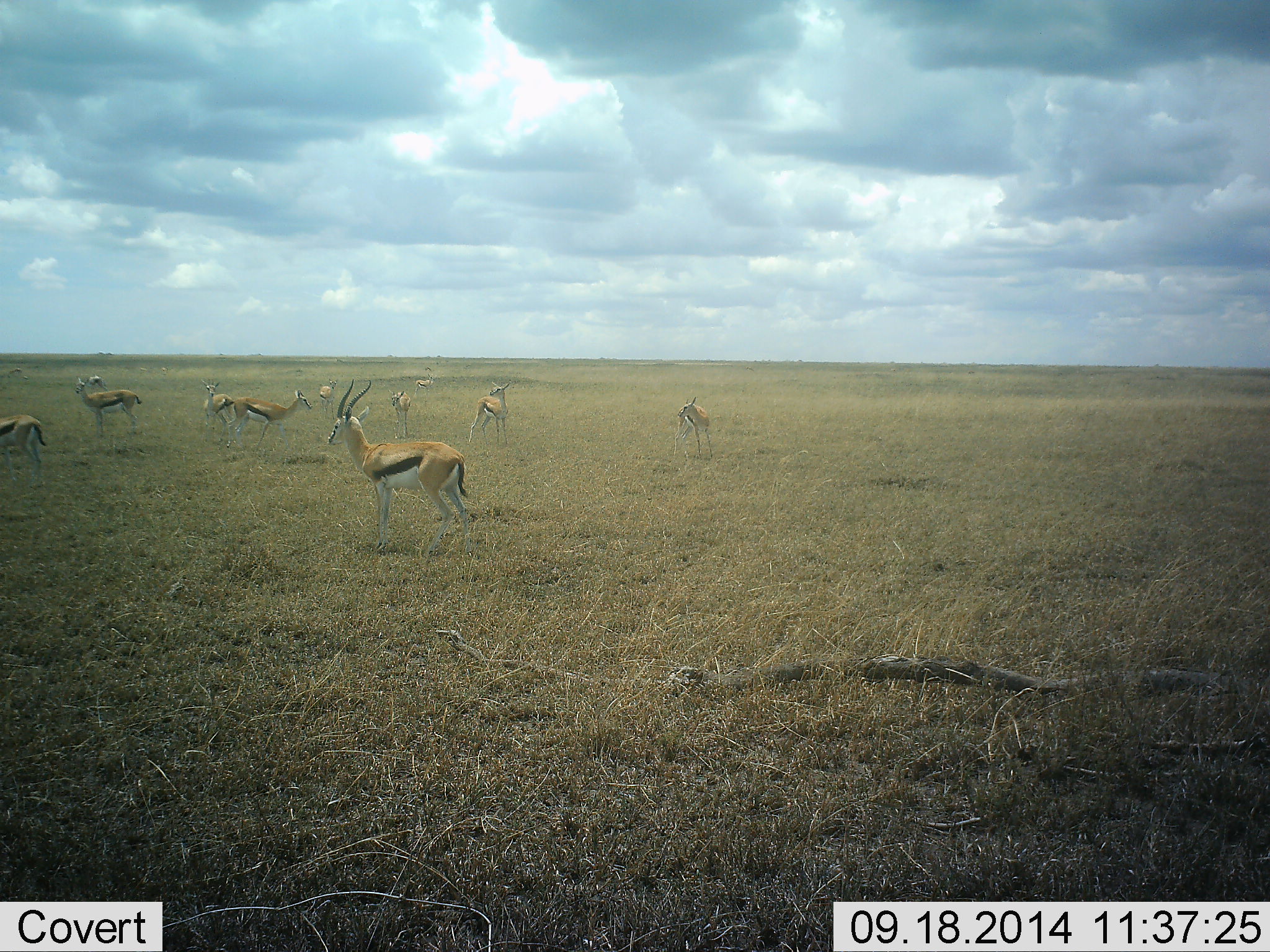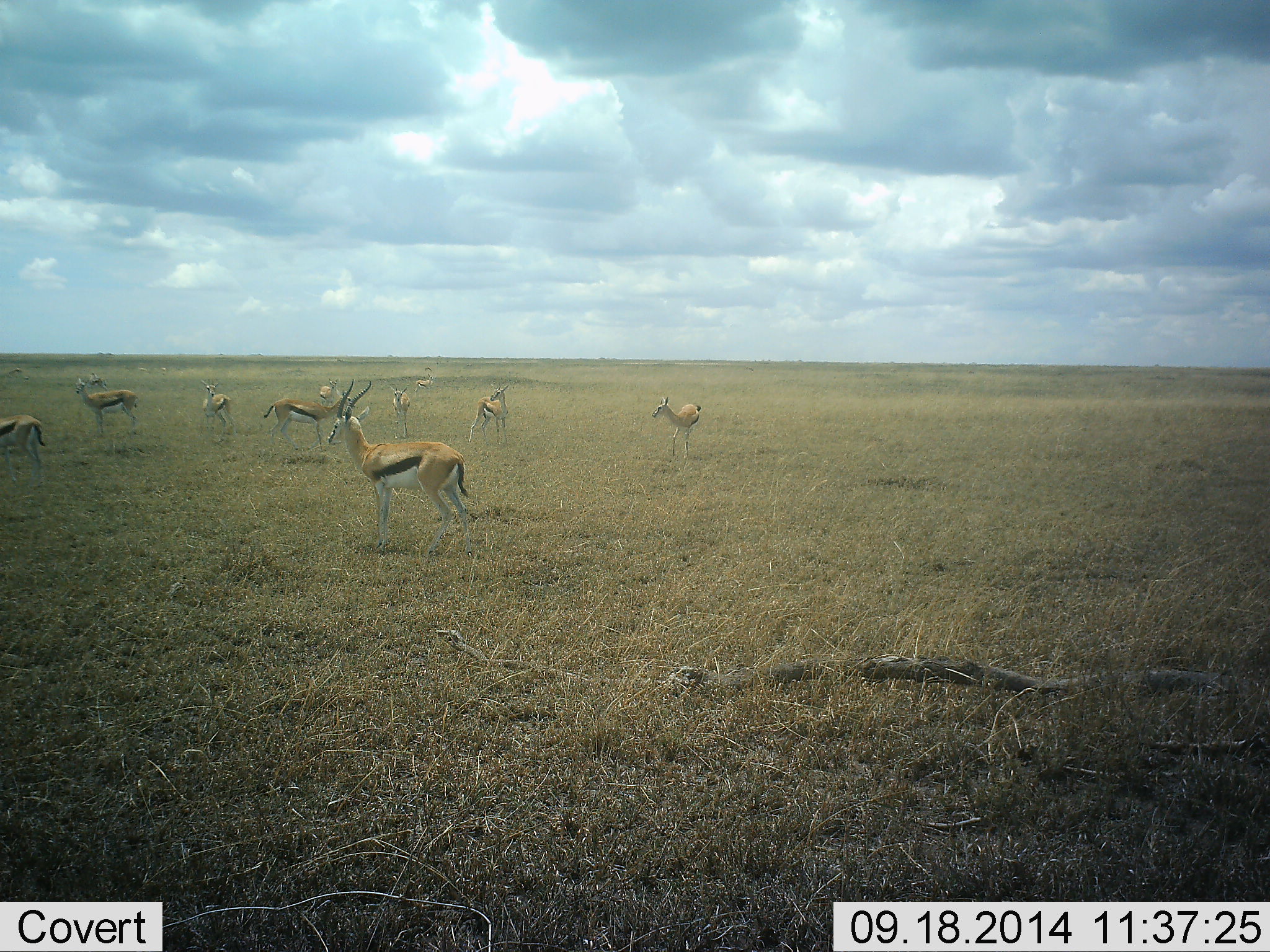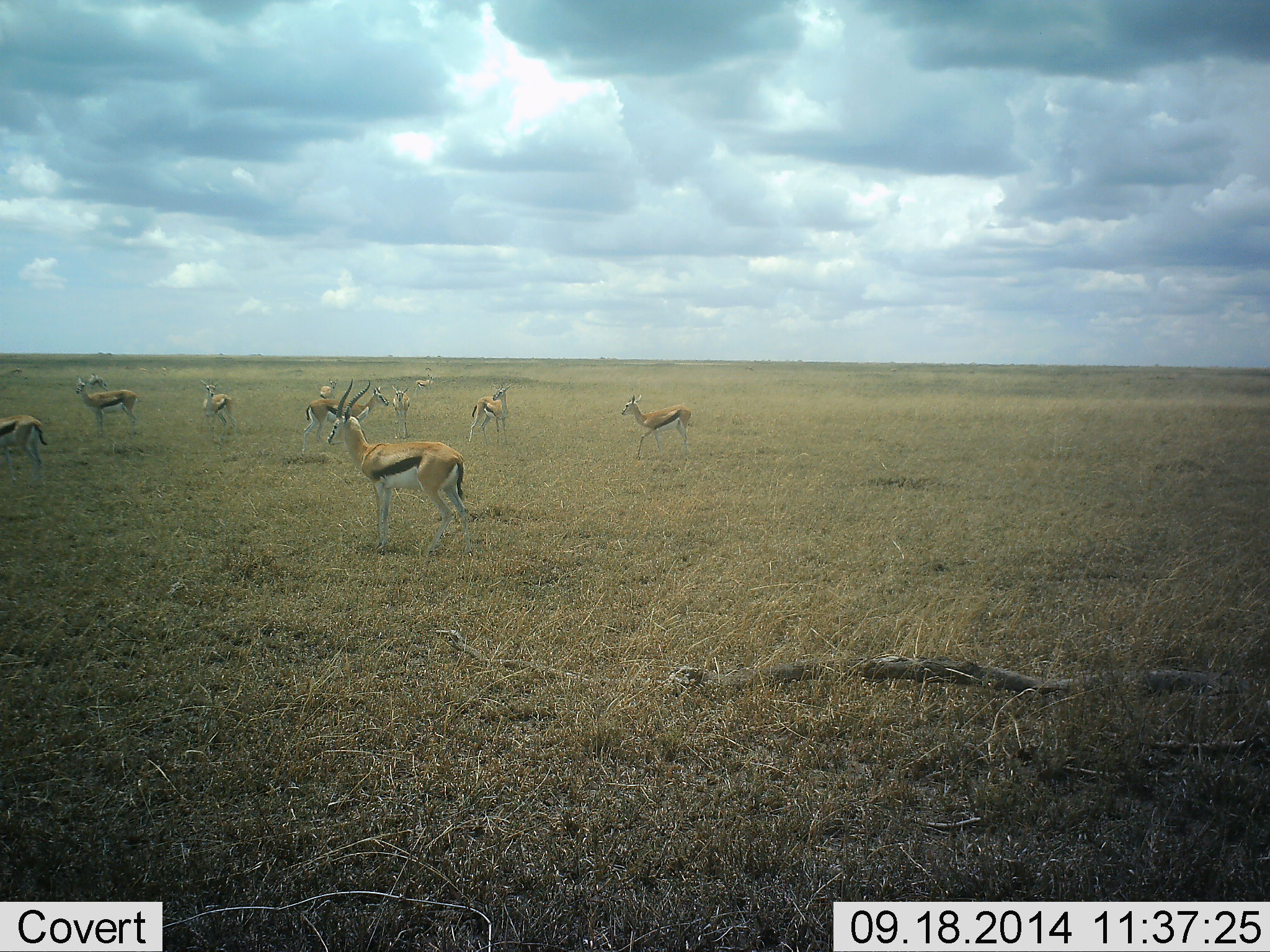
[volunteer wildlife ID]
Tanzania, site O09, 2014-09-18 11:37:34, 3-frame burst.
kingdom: Animalia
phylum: Chordata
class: Mammalia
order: Artiodactyla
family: Bovidae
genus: Eudorcas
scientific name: Eudorcas thomsonii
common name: thomson's gazelle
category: gazellethomsons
Gazellethomsons (thomson's gazelle) (Eudorcas thomsonii), count 10. Behavior (volunteer vote fractions): standing 90%, resting 10%, moving 70%, interacting 20%. Young present (vote fraction): 10%. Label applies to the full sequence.